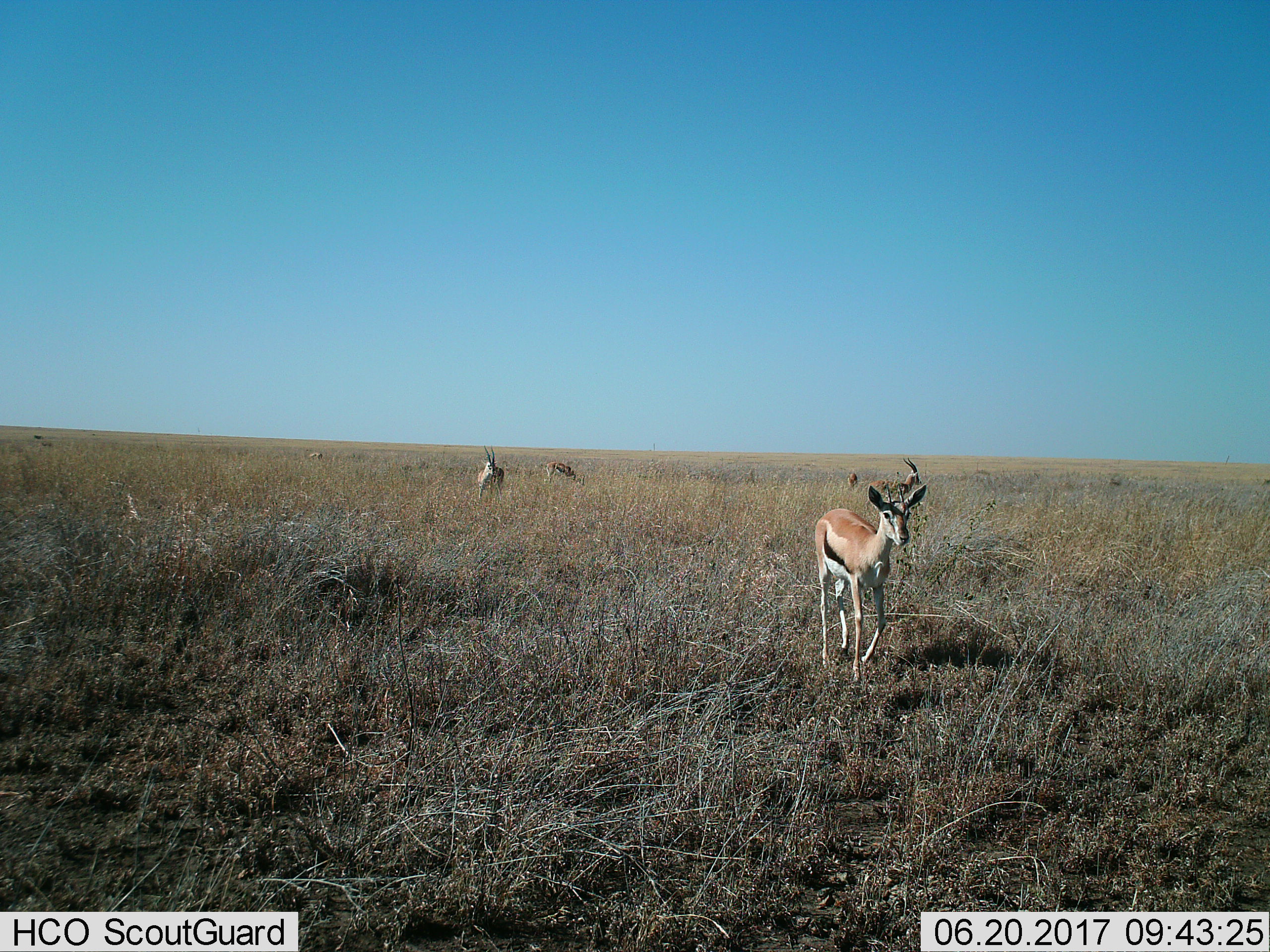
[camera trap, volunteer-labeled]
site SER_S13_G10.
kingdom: Animalia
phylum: Chordata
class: Mammalia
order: Artiodactyla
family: Bovidae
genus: Eudorcas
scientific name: Eudorcas thomsonii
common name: thomson's gazelle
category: gazellethomsons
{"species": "gazellethomsons (thomson's gazelle) (Eudorcas thomsonii)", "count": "5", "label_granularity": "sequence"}